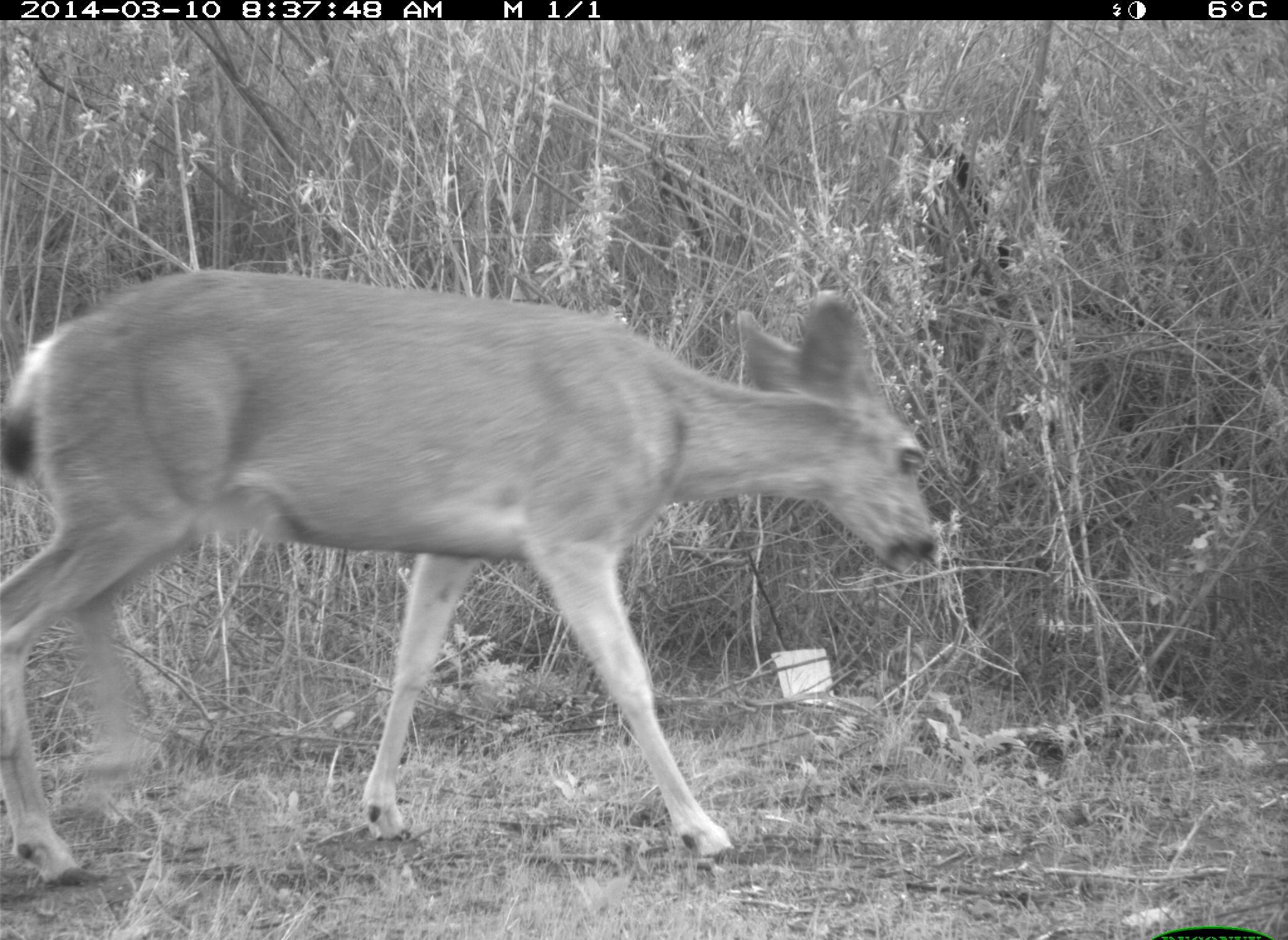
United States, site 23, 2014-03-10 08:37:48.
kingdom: Animalia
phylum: Chordata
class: Mammalia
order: Artiodactyla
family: Cervidae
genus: Odocoileus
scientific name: Odocoileus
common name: deer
Deer (Odocoileus).